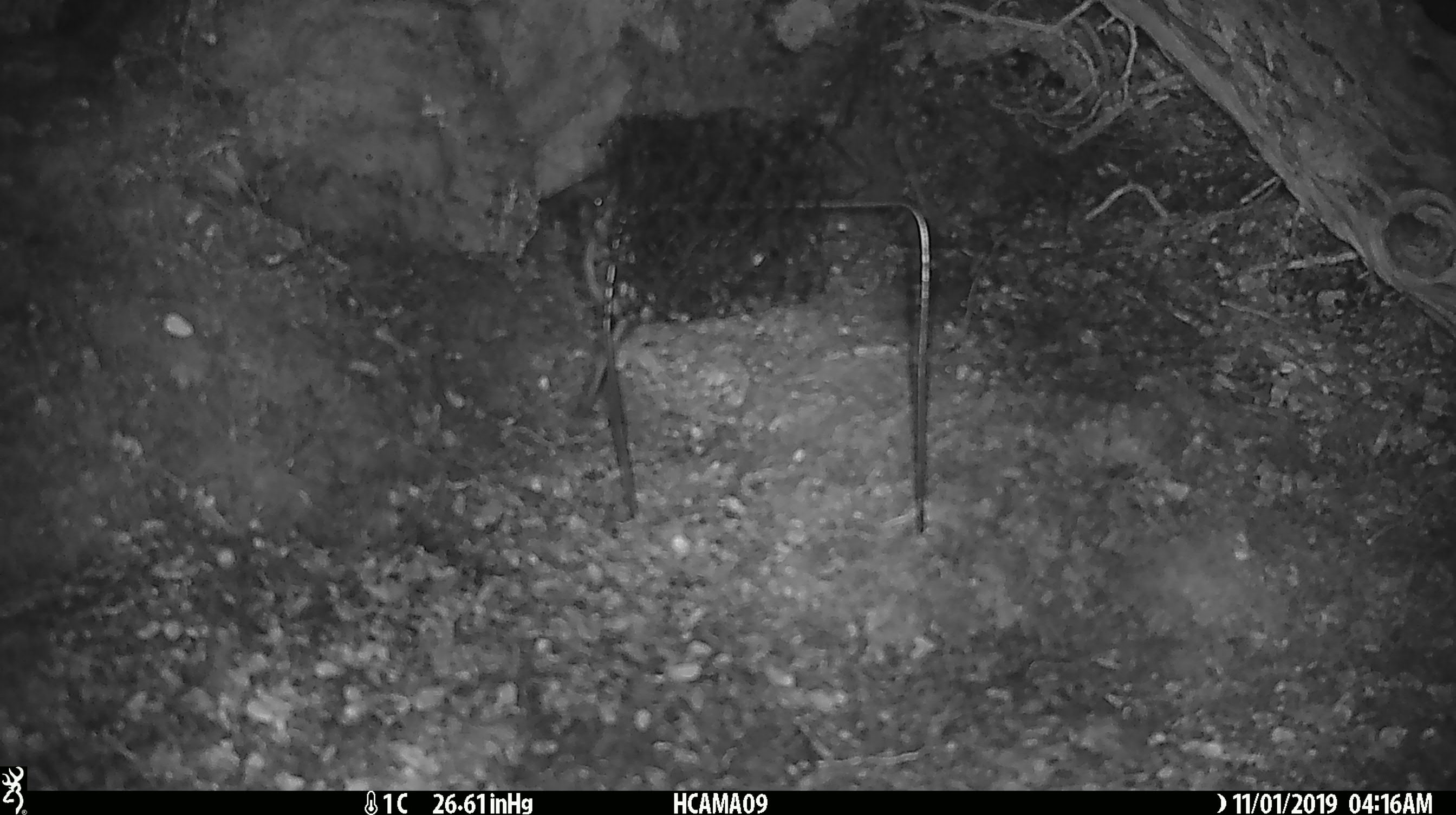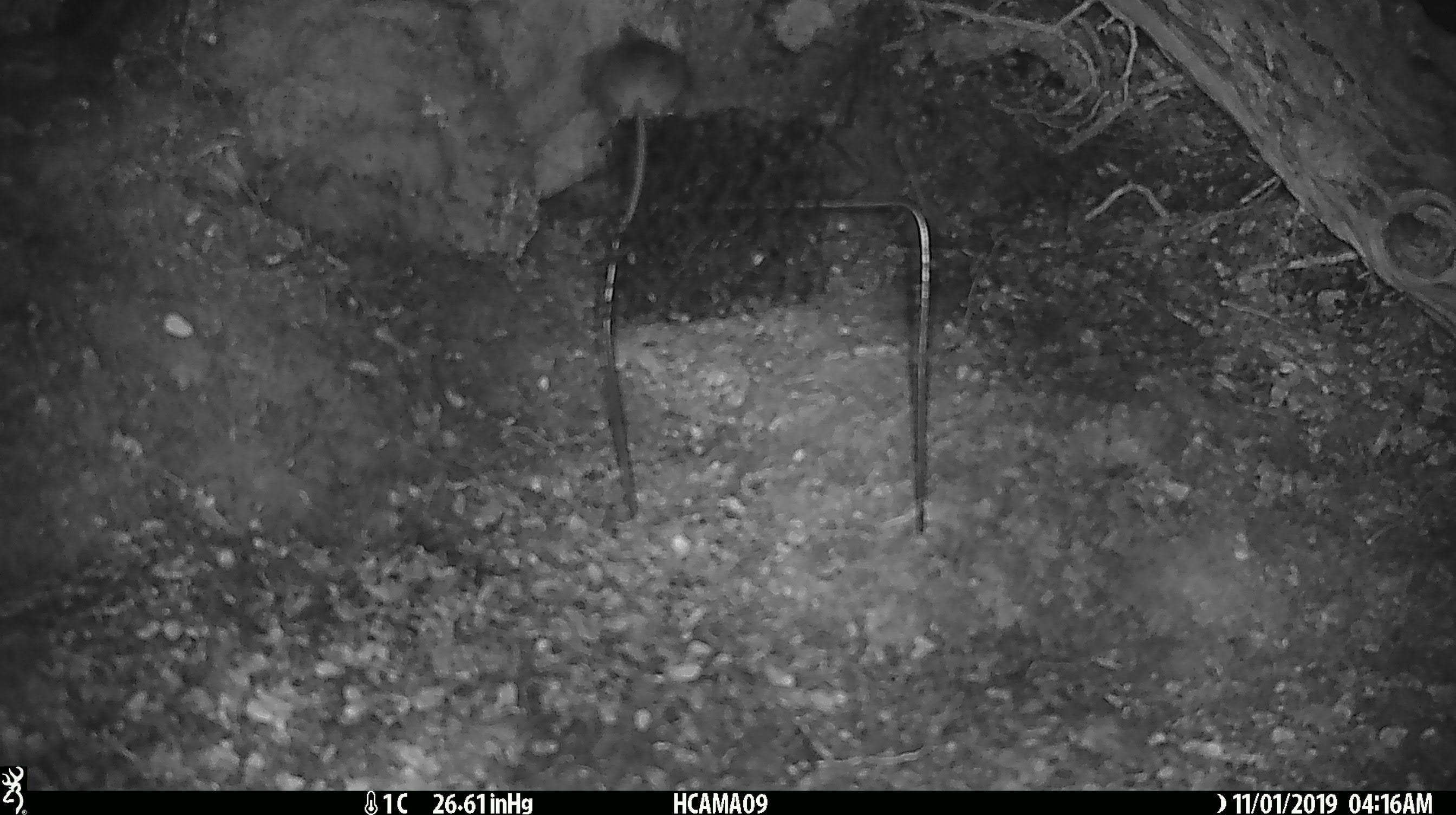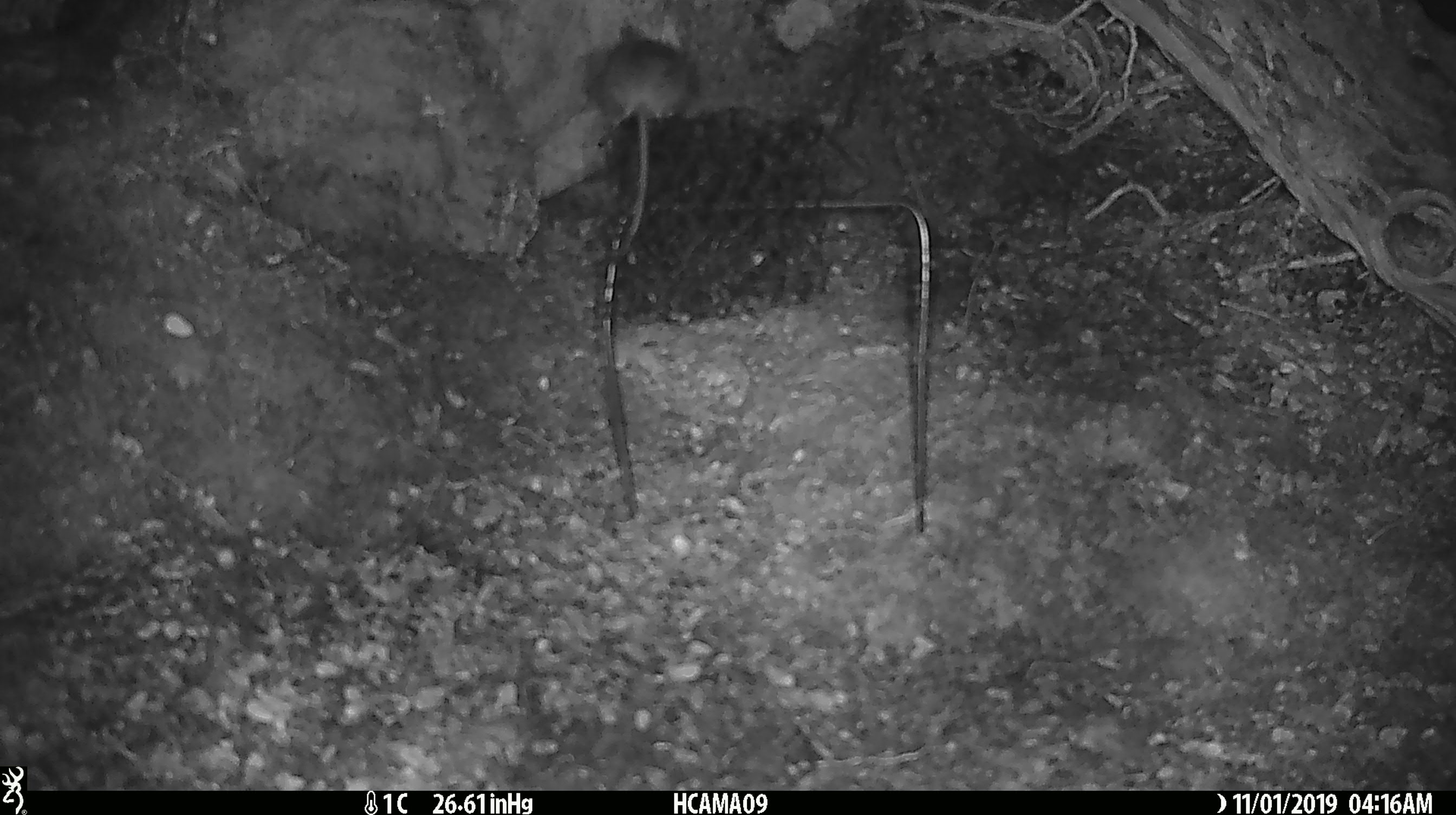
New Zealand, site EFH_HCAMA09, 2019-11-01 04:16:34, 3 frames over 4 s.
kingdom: Animalia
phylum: Chordata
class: Mammalia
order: Rodentia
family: Muridae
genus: Mus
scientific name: Mus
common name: mouse